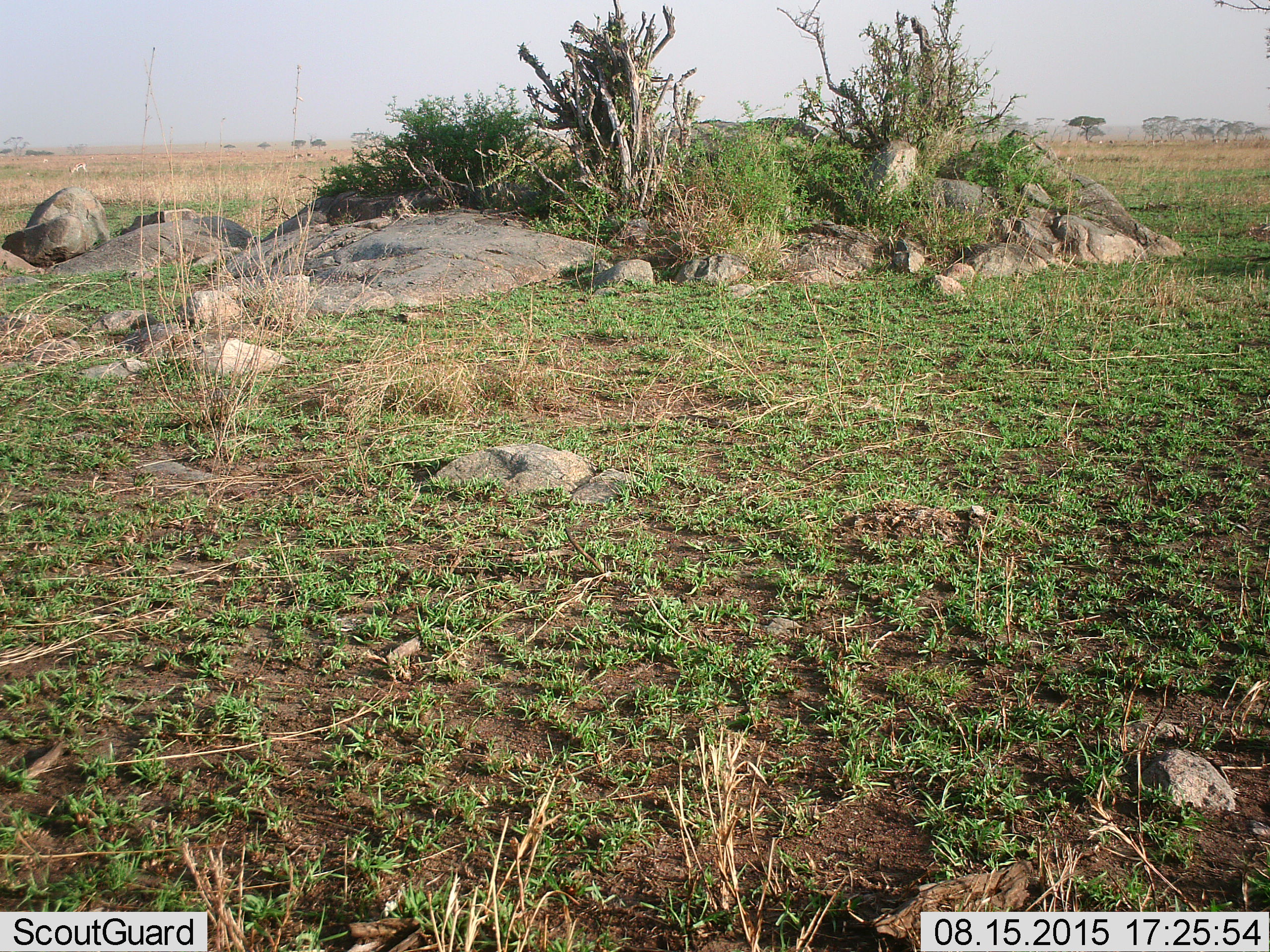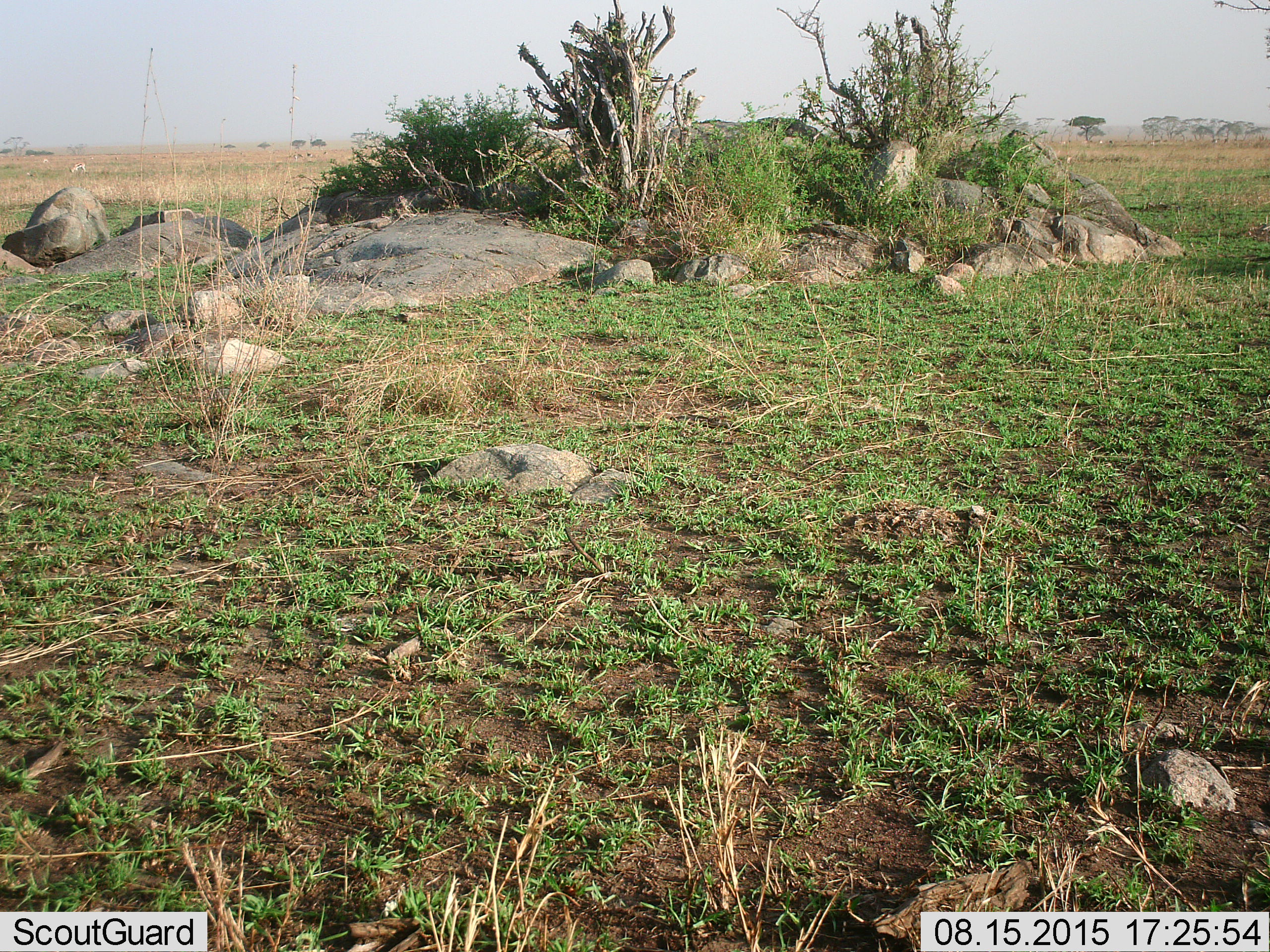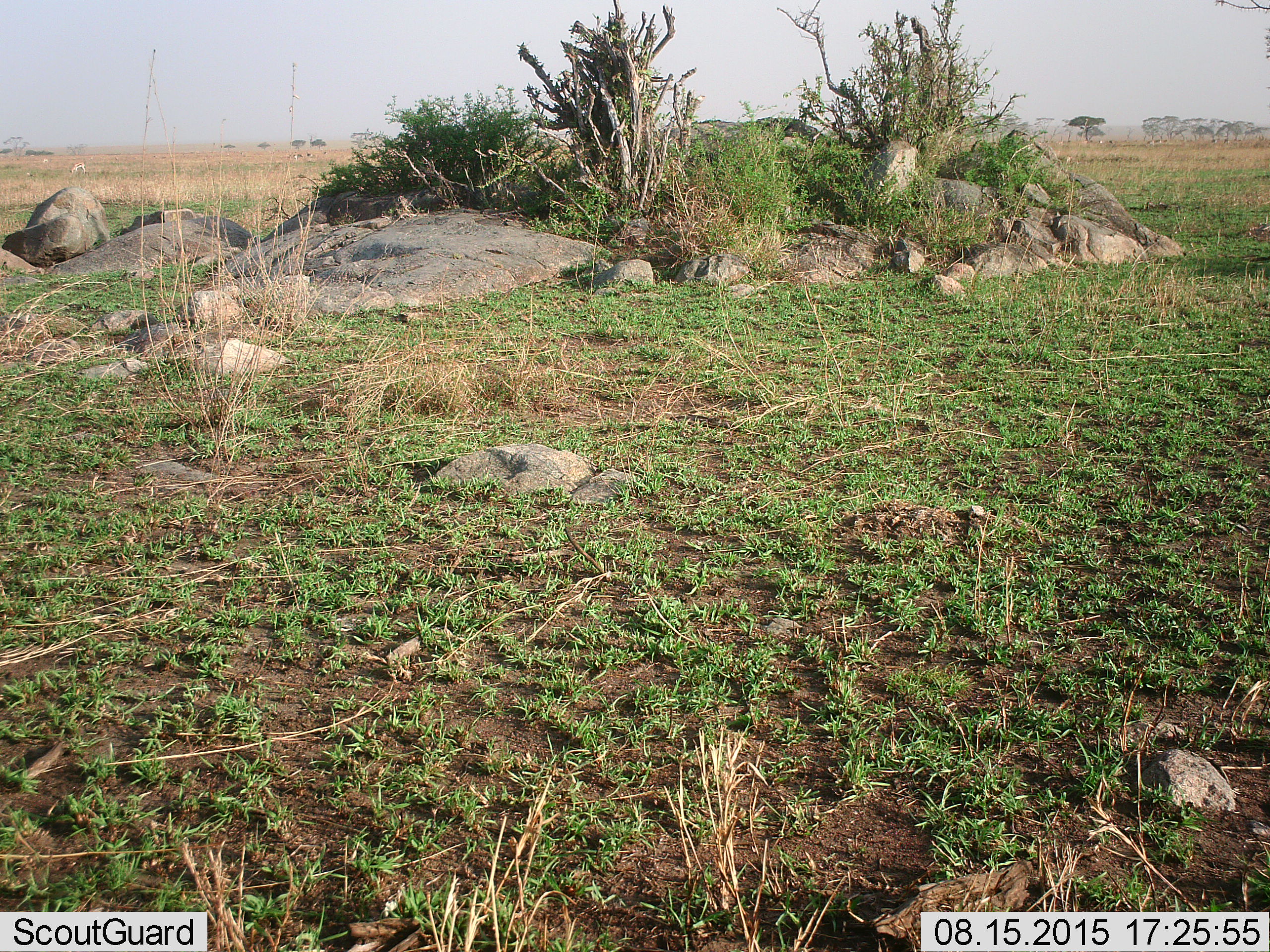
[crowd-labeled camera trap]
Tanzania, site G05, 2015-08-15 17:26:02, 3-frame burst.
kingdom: Animalia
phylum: Chordata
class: Mammalia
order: Artiodactyla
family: Bovidae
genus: Eudorcas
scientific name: Eudorcas thomsonii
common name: thomson's gazelle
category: gazellethomsons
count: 8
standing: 70%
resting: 0%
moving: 30%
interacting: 0%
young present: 0%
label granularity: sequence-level